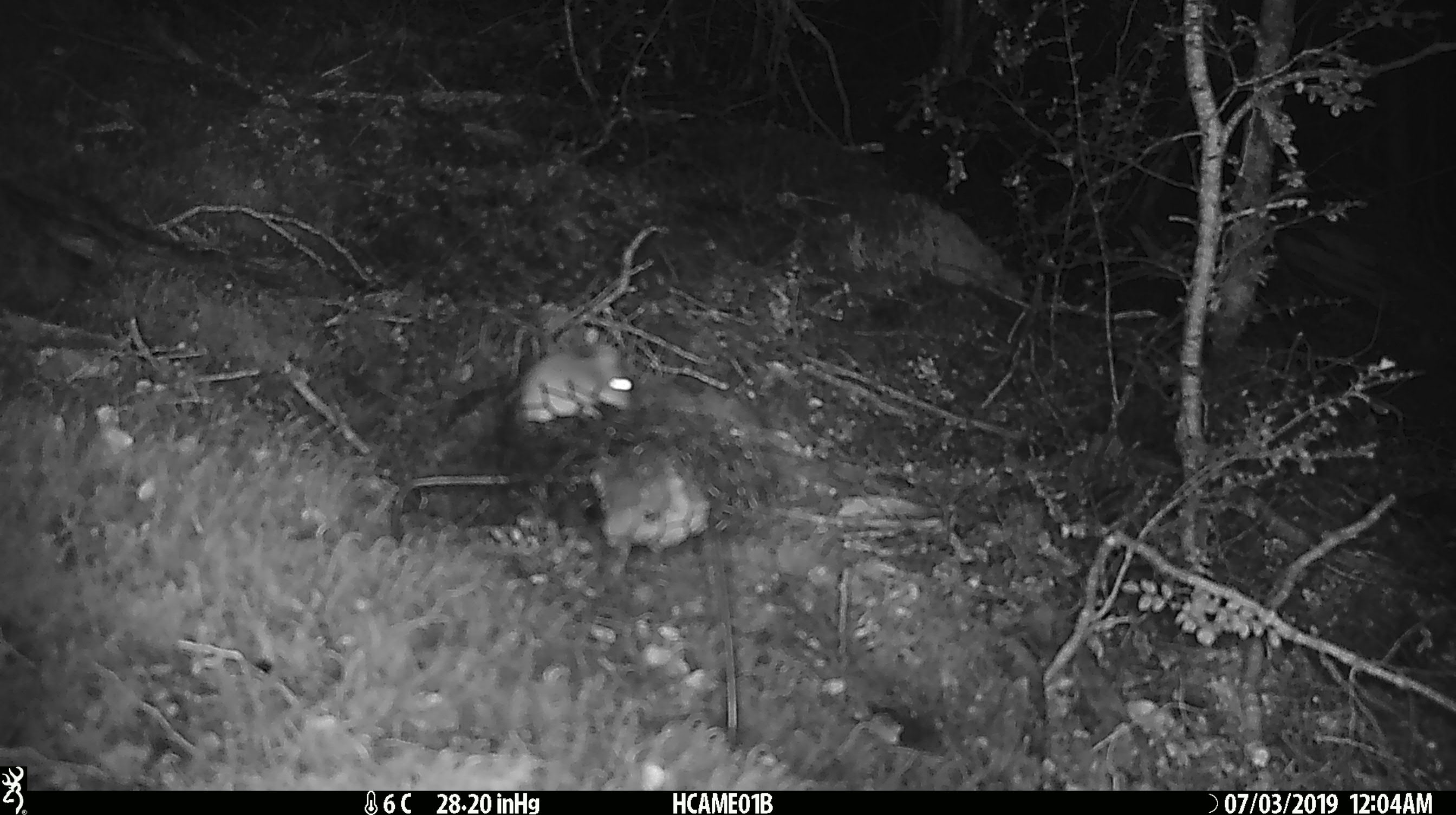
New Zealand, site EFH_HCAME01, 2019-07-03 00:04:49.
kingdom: Animalia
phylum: Chordata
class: Mammalia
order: Rodentia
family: Muridae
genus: Mus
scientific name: Mus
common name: mouse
Mouse (Mus).